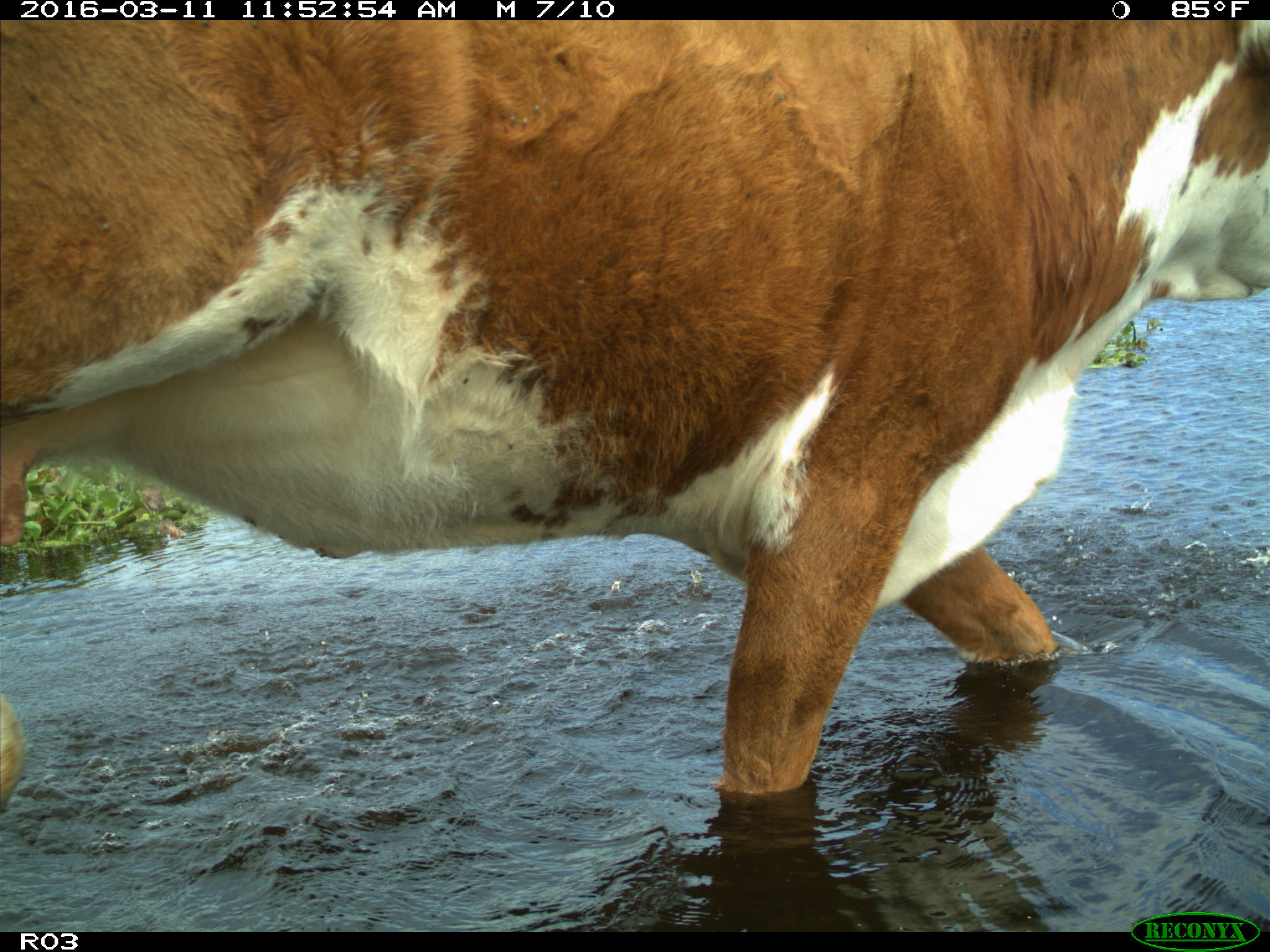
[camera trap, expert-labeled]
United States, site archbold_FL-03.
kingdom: Animalia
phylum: Chordata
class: Mammalia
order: Artiodactyla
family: Bovidae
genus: Bos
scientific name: Bos taurus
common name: domestic cow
Bos taurus (domestic cow).